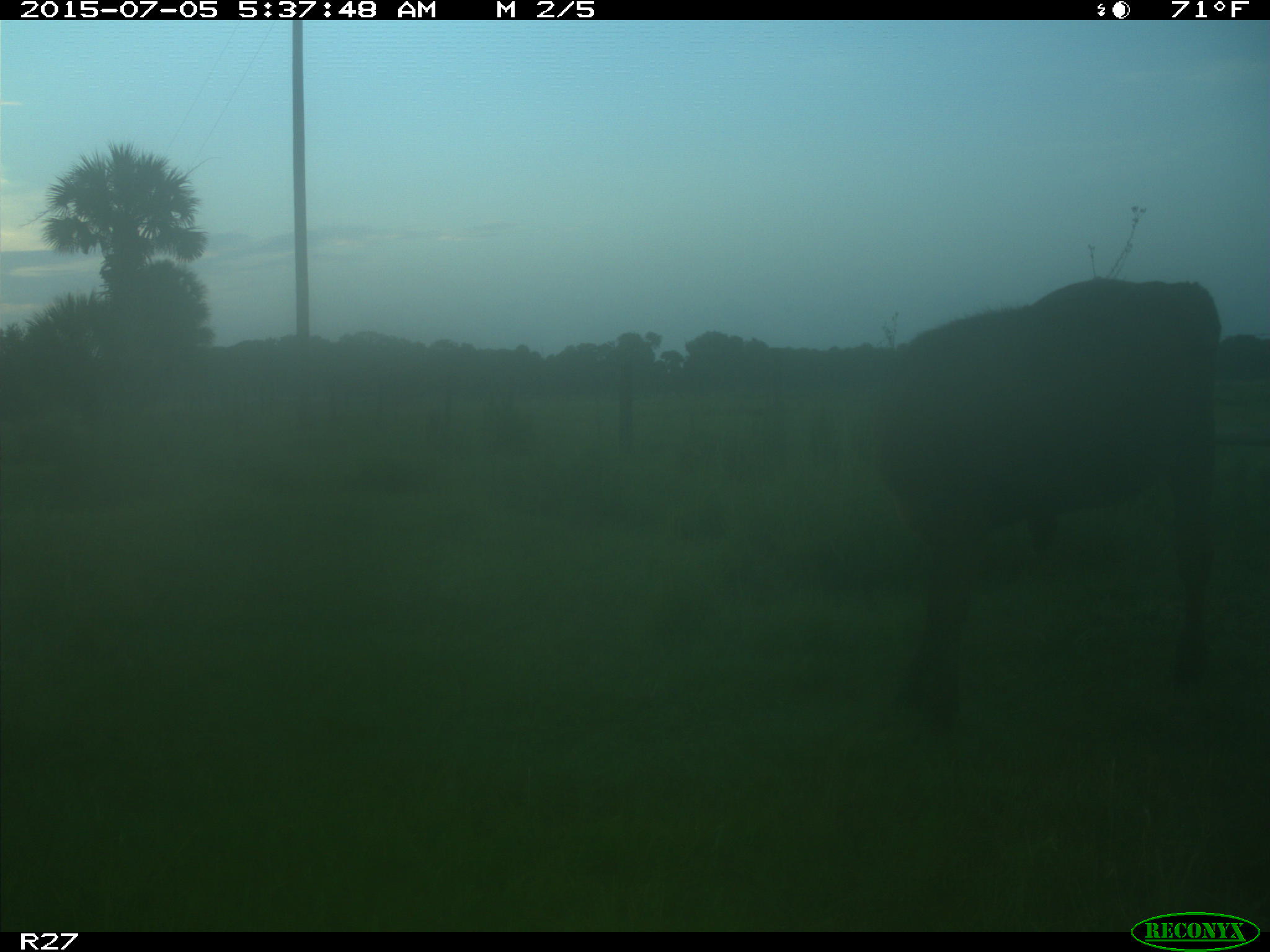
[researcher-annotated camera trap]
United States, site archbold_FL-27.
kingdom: Animalia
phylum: Chordata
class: Mammalia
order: Artiodactyla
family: Bovidae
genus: Bos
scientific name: Bos taurus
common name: domestic cow